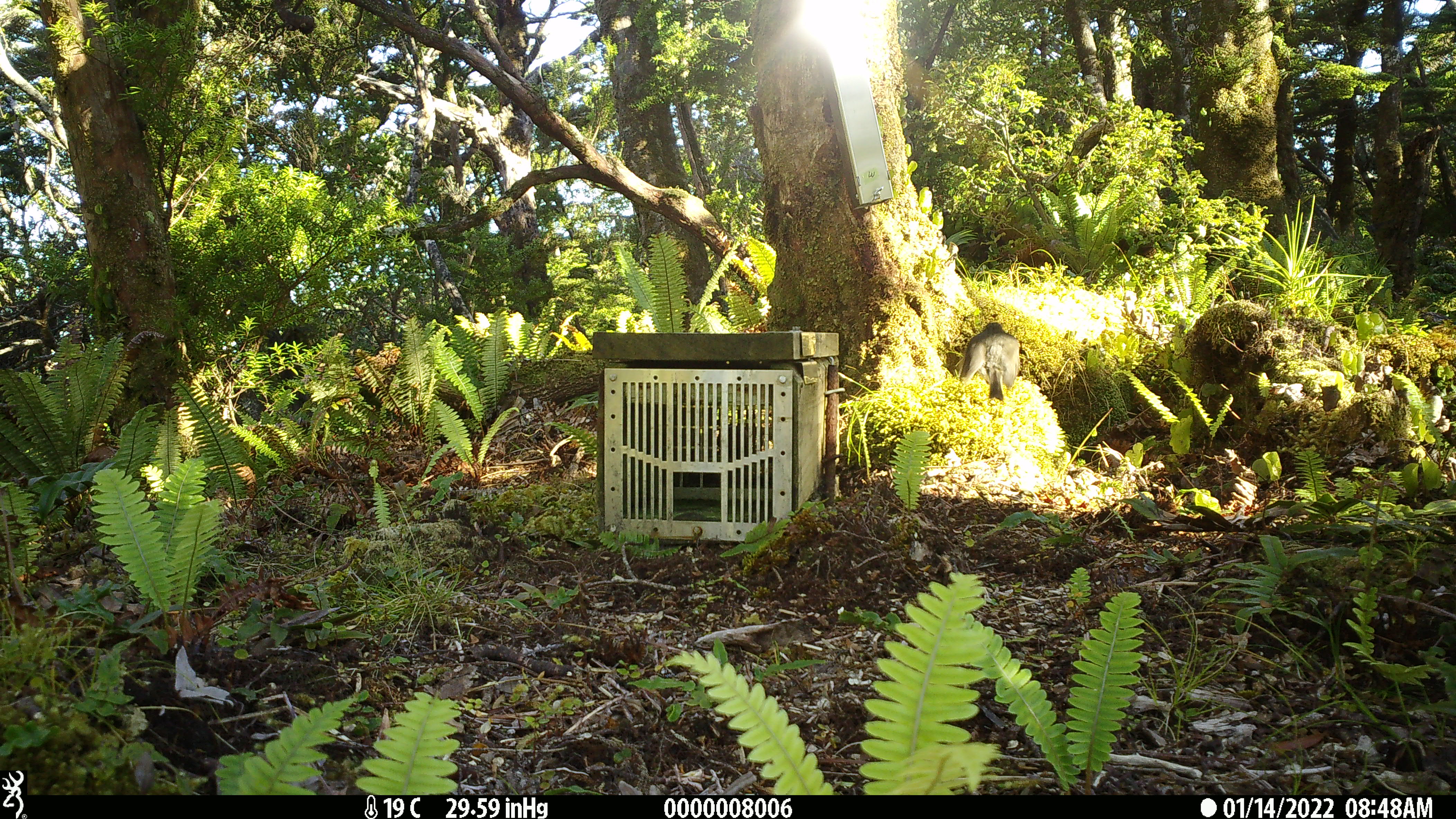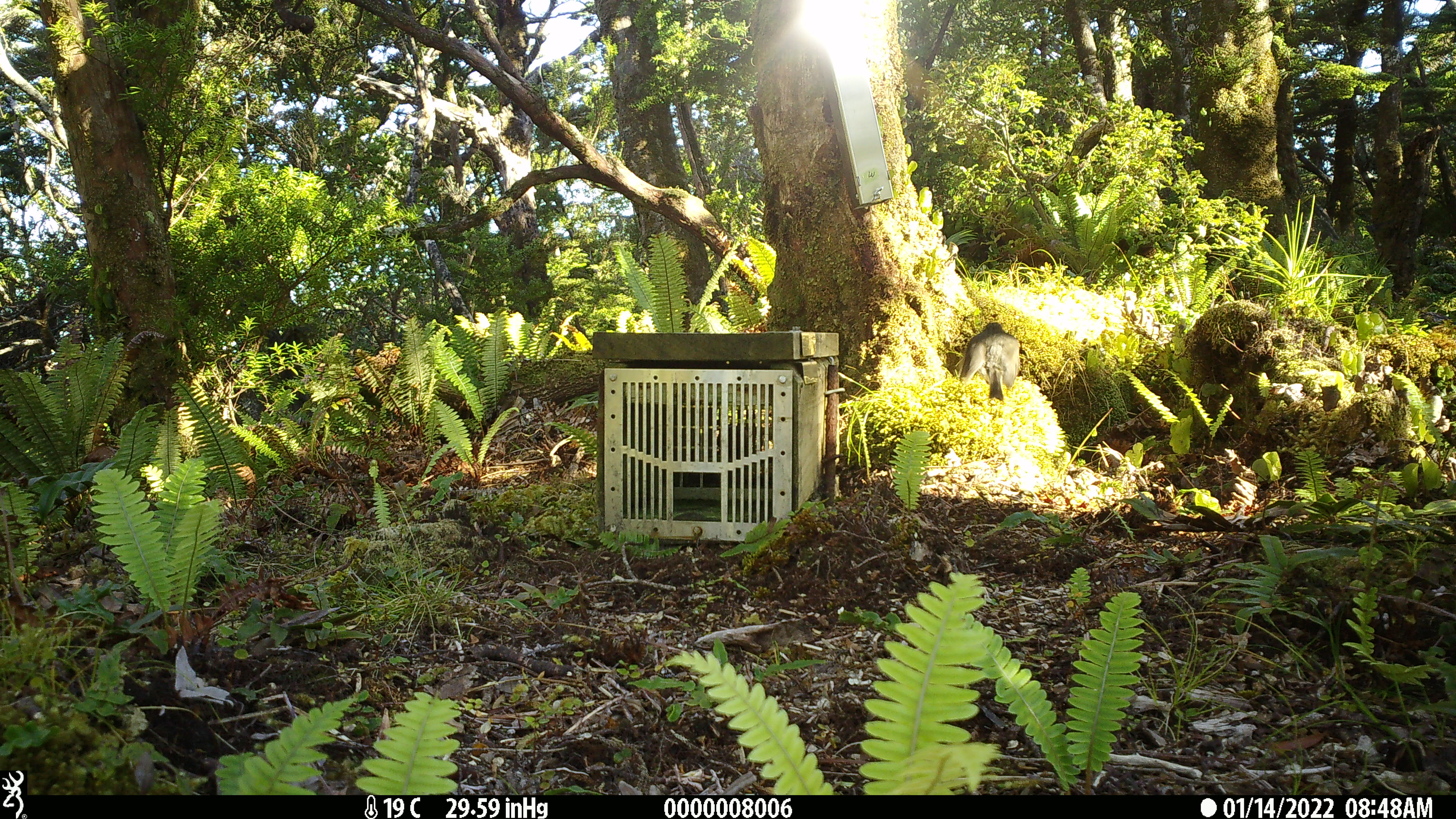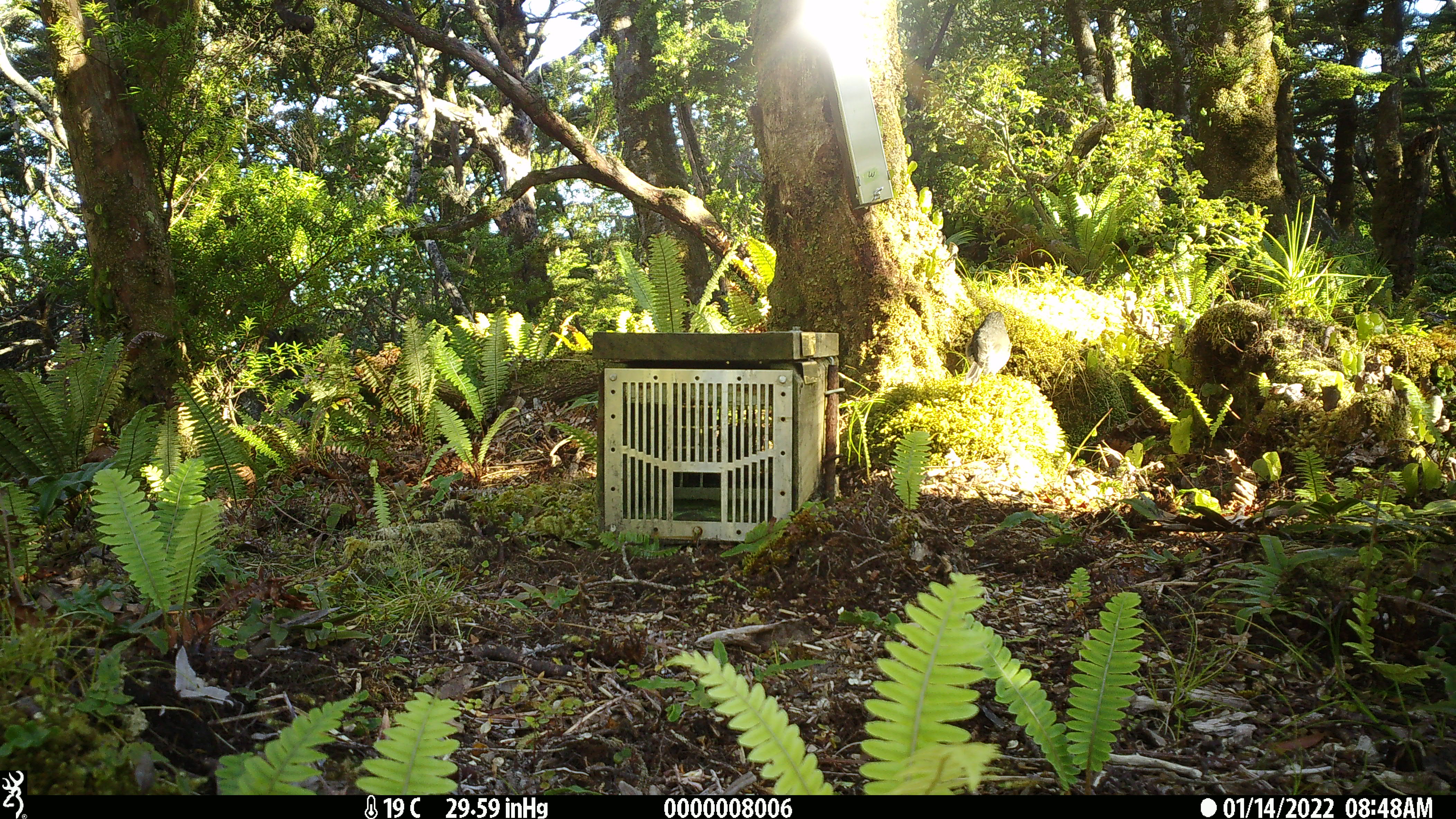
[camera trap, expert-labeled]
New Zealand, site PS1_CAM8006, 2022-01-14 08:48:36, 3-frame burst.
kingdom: Animalia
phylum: Chordata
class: Aves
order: Passeriformes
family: Petroicidae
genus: Petroica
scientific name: Petroica australis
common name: new zealand robin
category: robin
Robin (new zealand robin) (Petroica australis).